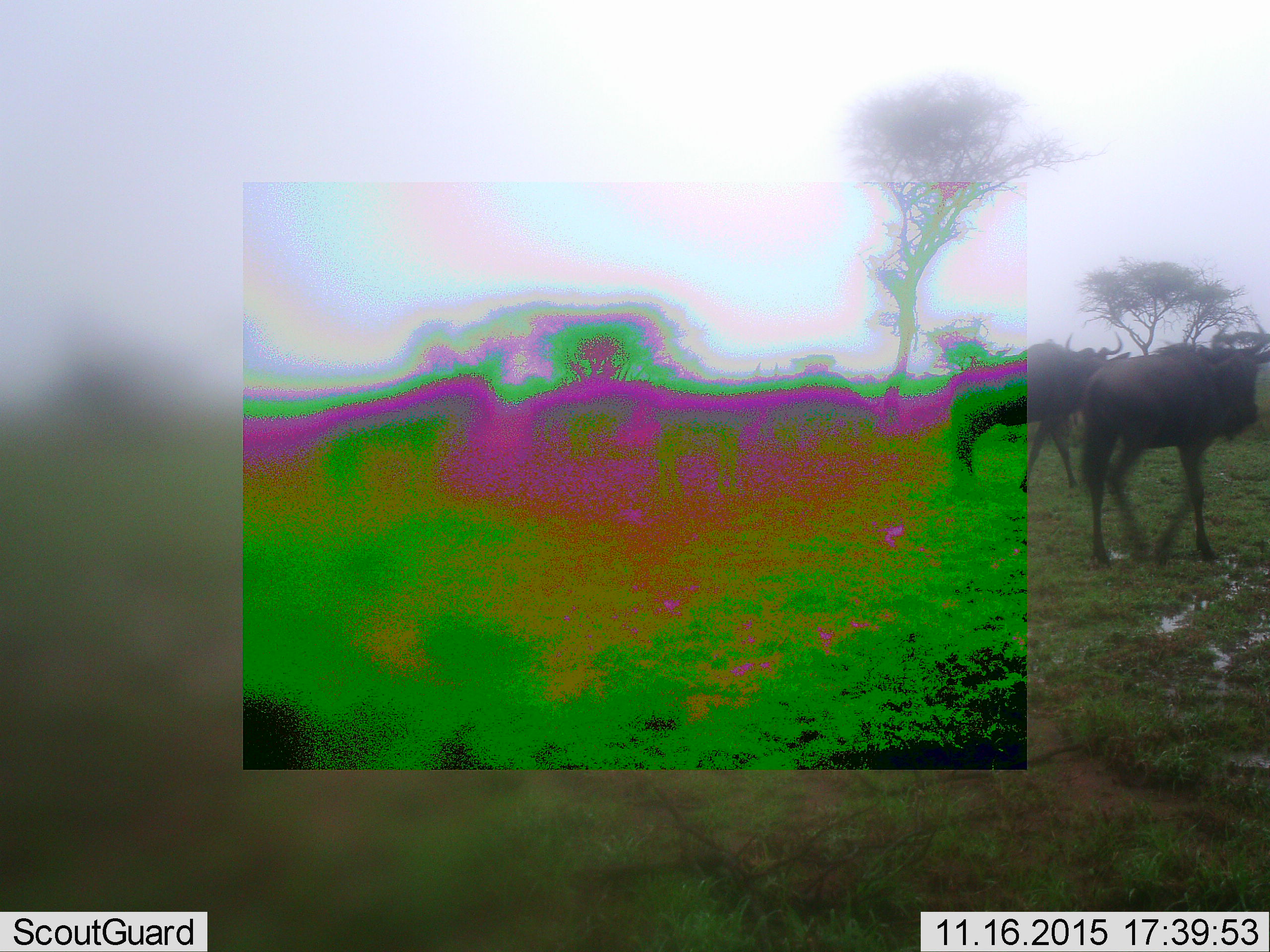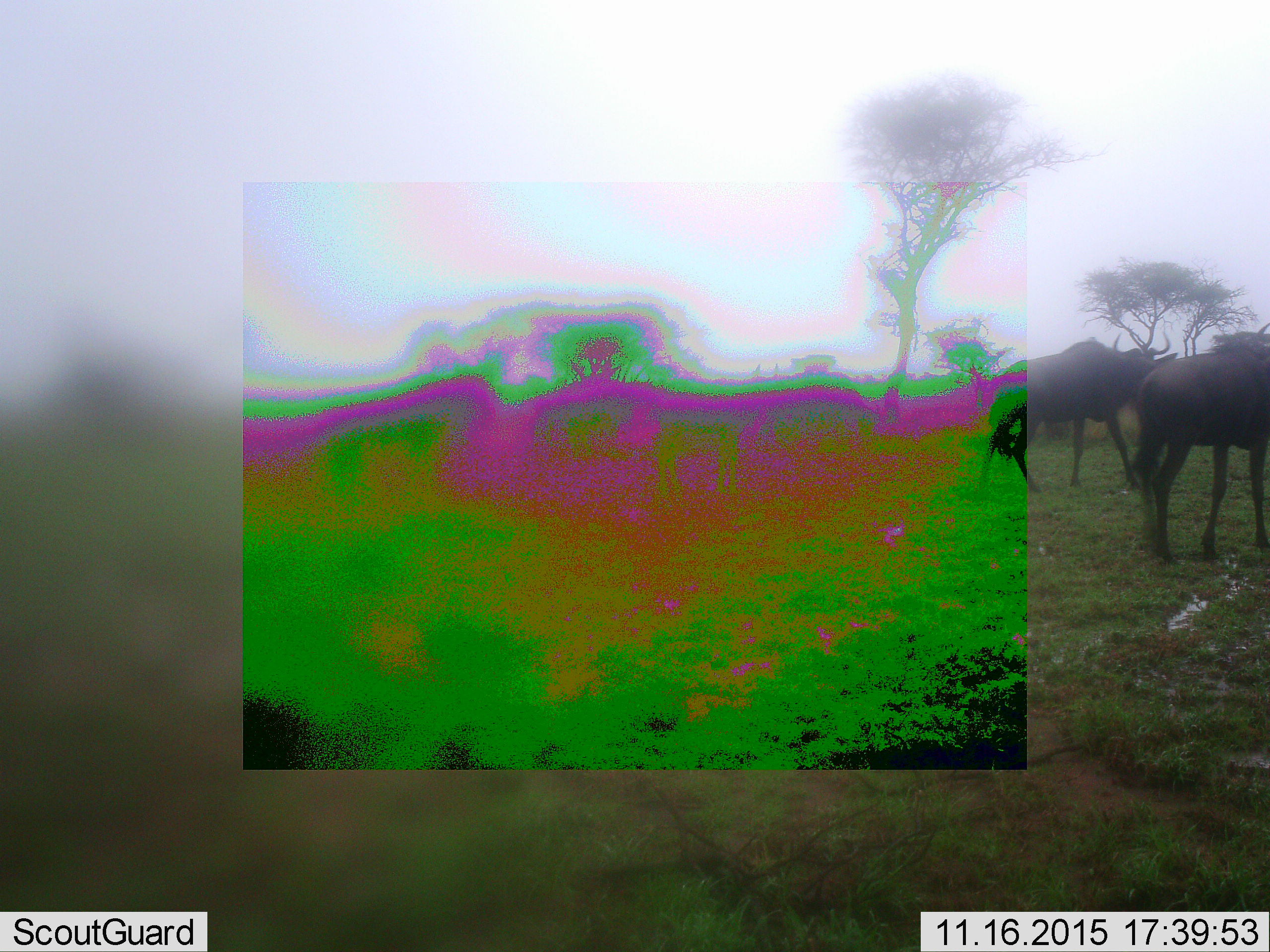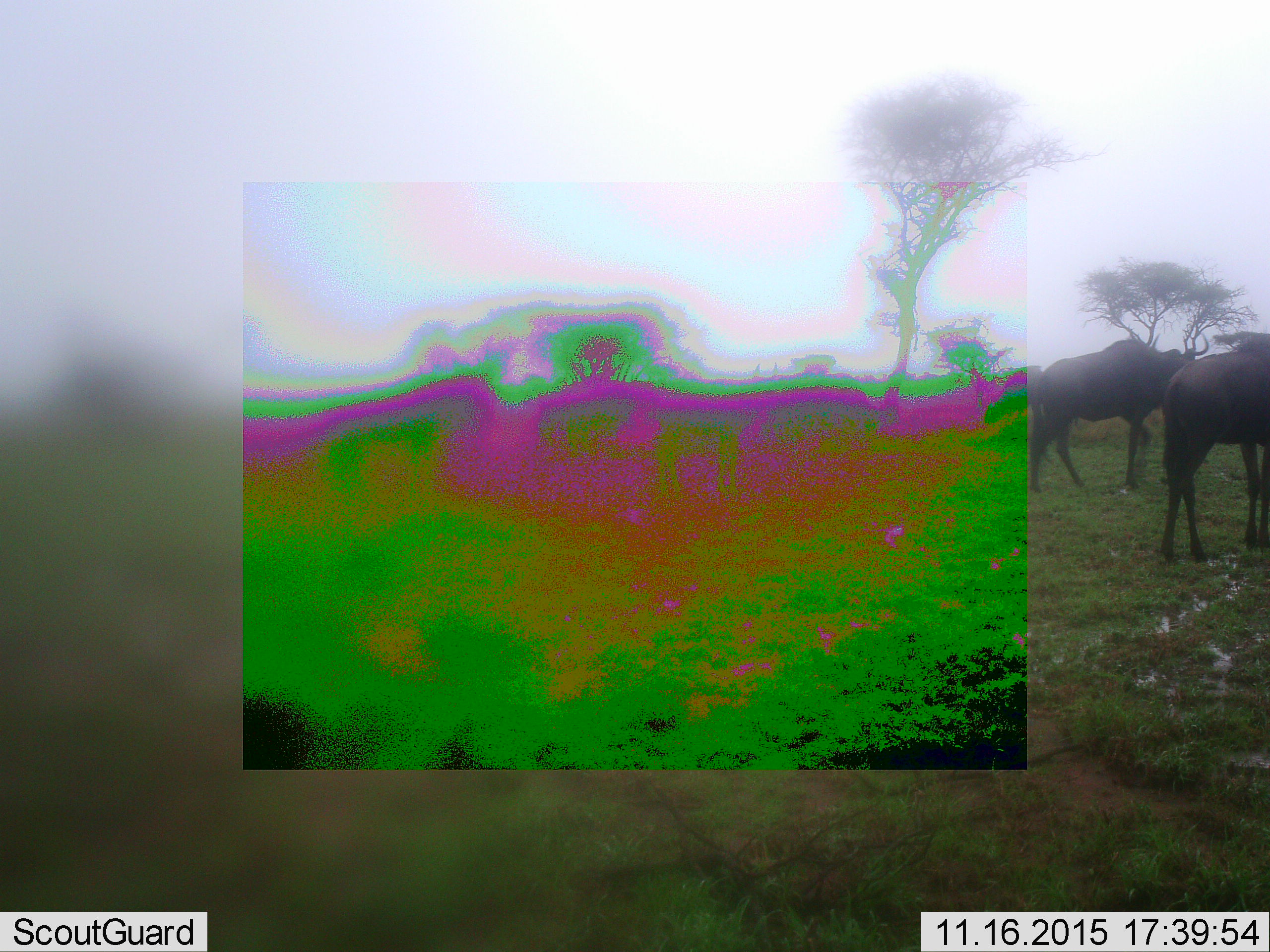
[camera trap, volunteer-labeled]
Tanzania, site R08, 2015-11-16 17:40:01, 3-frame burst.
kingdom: Animalia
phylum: Chordata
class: Mammalia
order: Artiodactyla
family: Bovidae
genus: Connochaetes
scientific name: Connochaetes taurinus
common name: blue wildebeest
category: wildebeest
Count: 4.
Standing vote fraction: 25%.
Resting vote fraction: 0%.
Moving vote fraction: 100%.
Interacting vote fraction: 0%.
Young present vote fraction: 0%.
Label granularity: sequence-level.